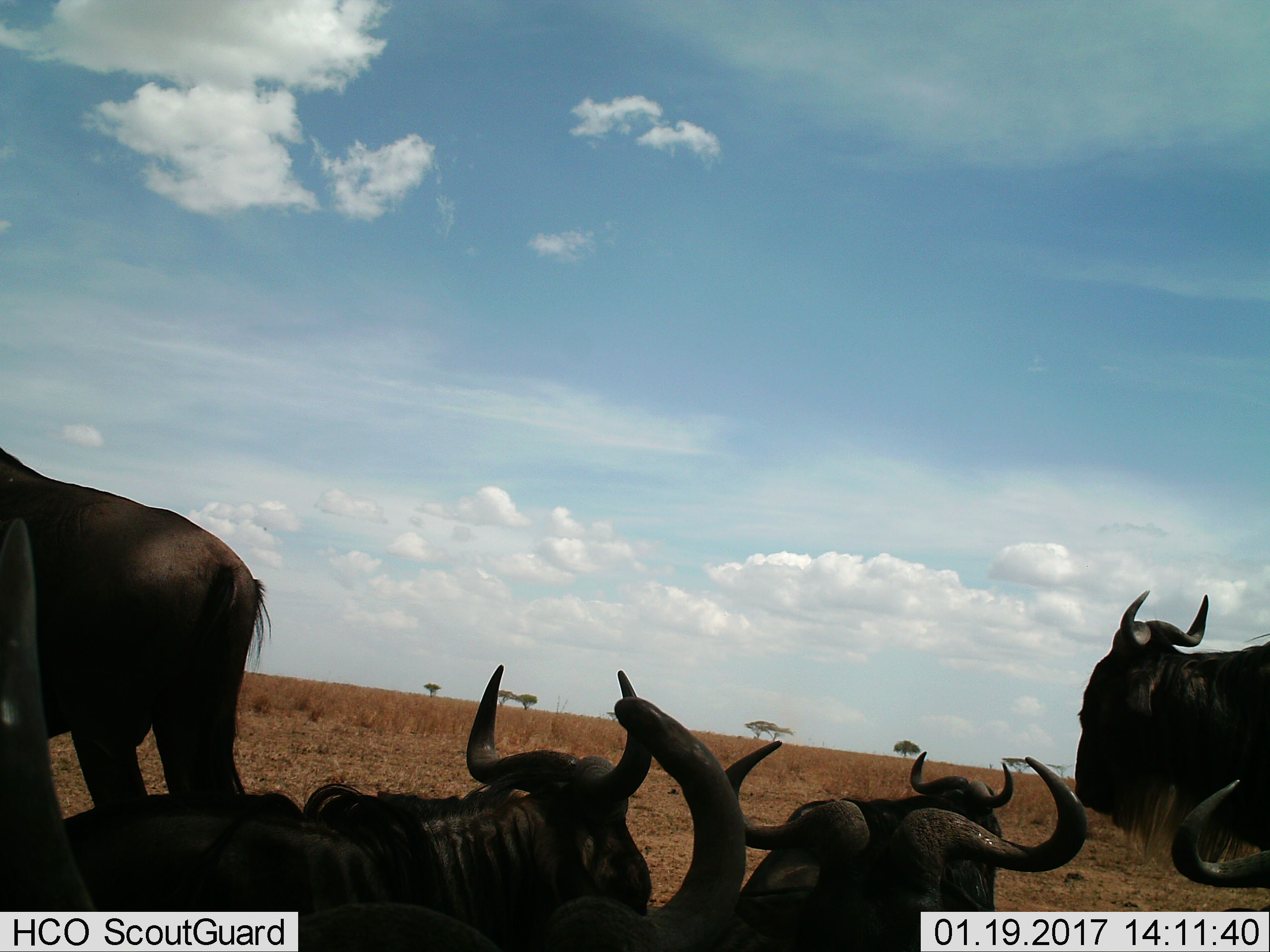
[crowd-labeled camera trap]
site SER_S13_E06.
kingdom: Animalia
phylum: Chordata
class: Mammalia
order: Artiodactyla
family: Bovidae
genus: Connochaetes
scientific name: Connochaetes taurinus taurinus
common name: blue wildebeest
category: wildebeestblue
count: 5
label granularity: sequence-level